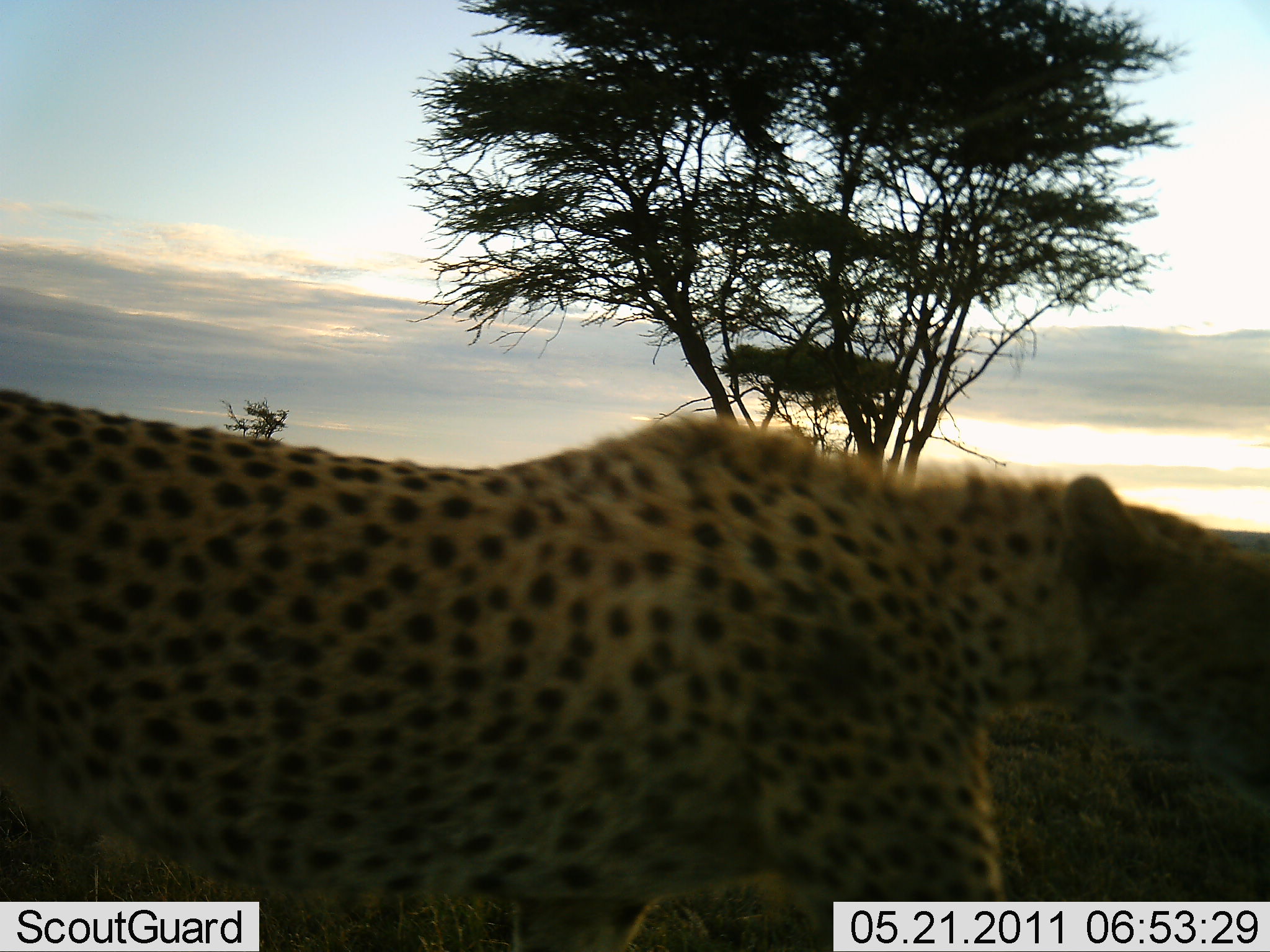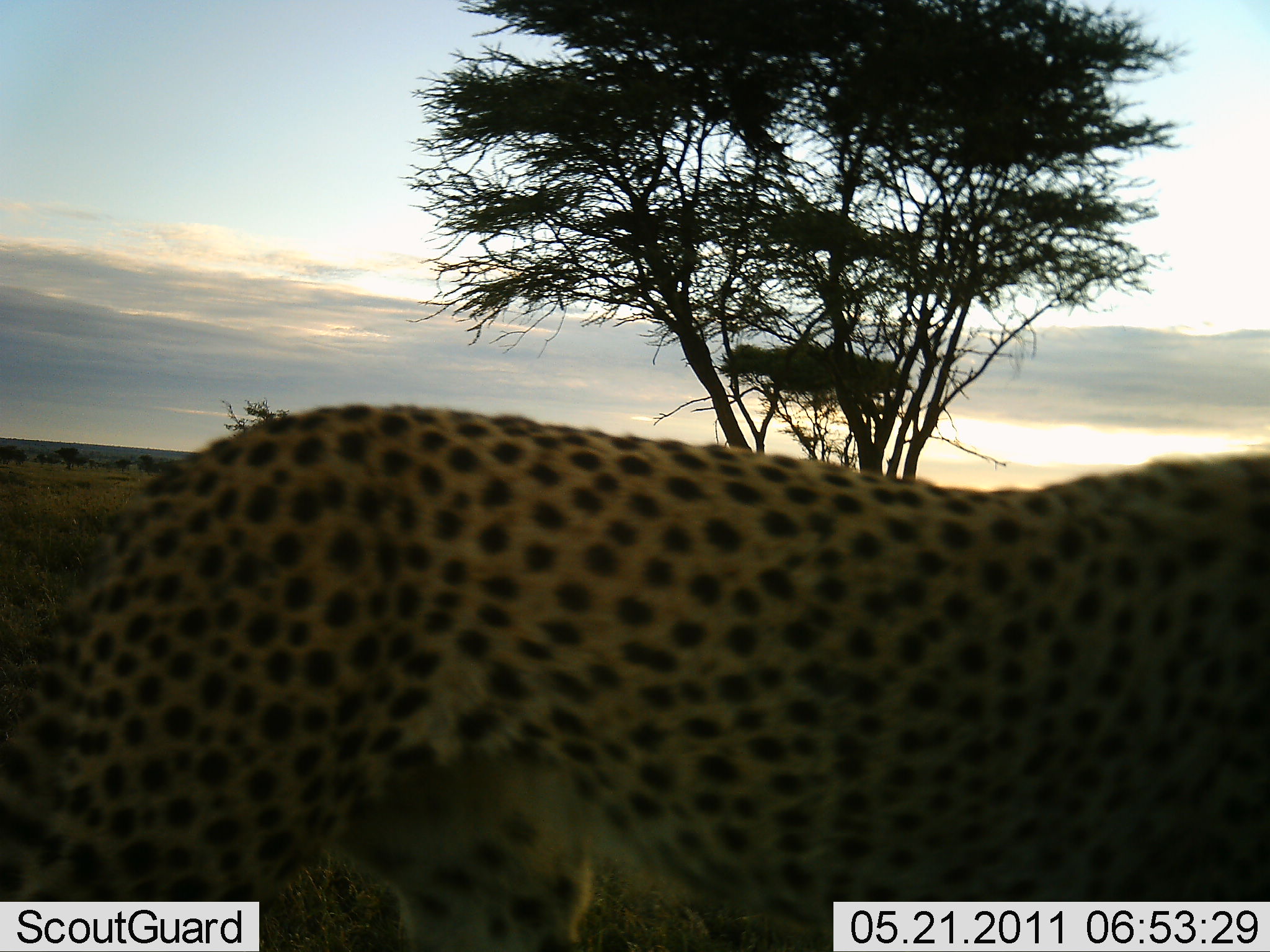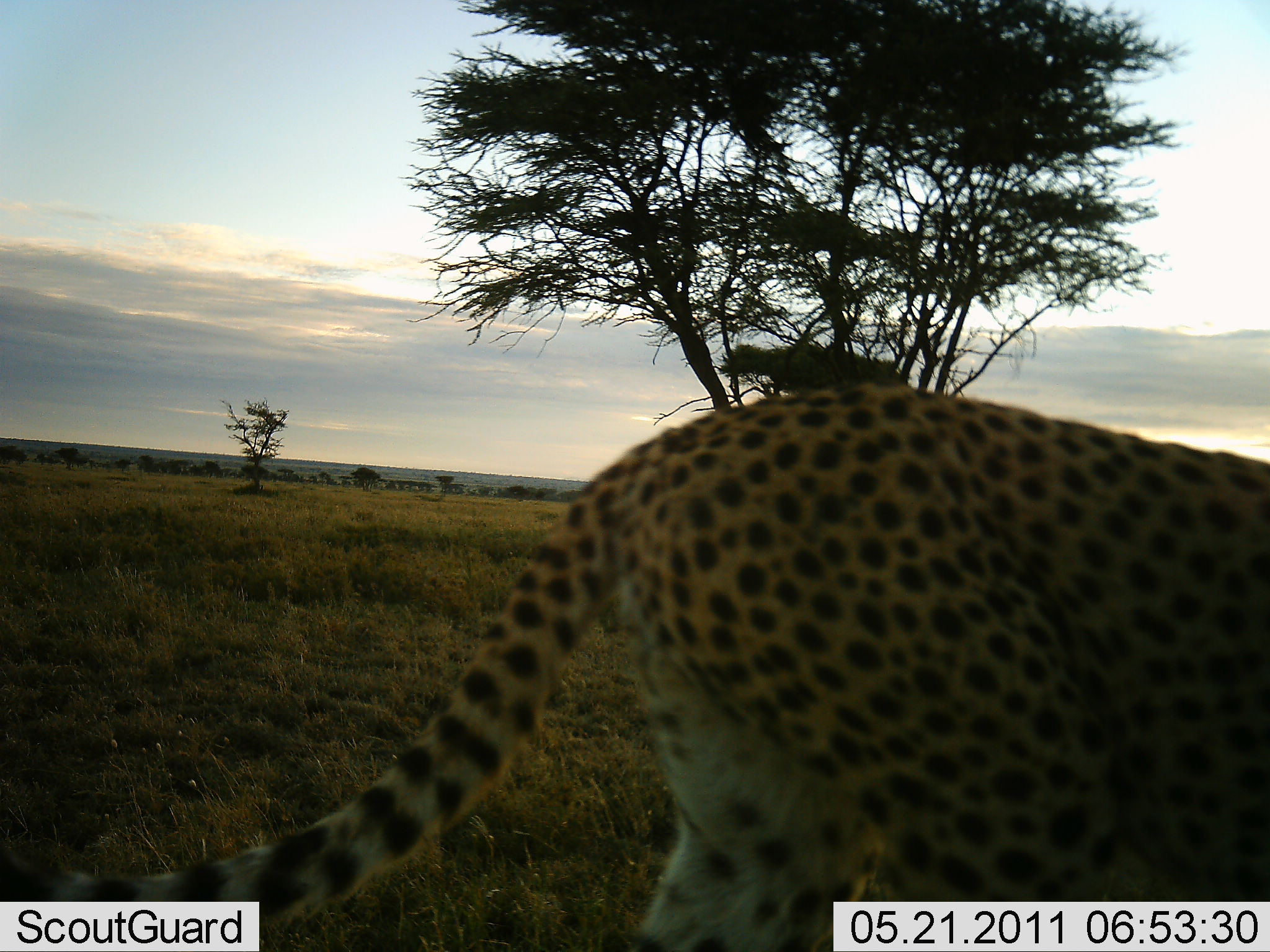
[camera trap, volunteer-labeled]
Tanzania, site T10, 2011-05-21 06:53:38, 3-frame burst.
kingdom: Animalia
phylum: Chordata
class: Mammalia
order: Carnivora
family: Felidae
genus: Acinonyx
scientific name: Acinonyx jubatus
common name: cheetah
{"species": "cheetah (Acinonyx jubatus)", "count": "1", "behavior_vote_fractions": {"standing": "0%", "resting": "0%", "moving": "100%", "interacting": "0%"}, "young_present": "0%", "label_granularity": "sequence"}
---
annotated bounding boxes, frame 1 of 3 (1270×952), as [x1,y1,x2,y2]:
animal: [1,381,1270,952]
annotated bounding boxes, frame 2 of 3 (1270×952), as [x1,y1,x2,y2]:
animal: [1,400,1270,951]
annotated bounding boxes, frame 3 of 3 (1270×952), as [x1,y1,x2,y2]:
animal: [1,378,1270,951]